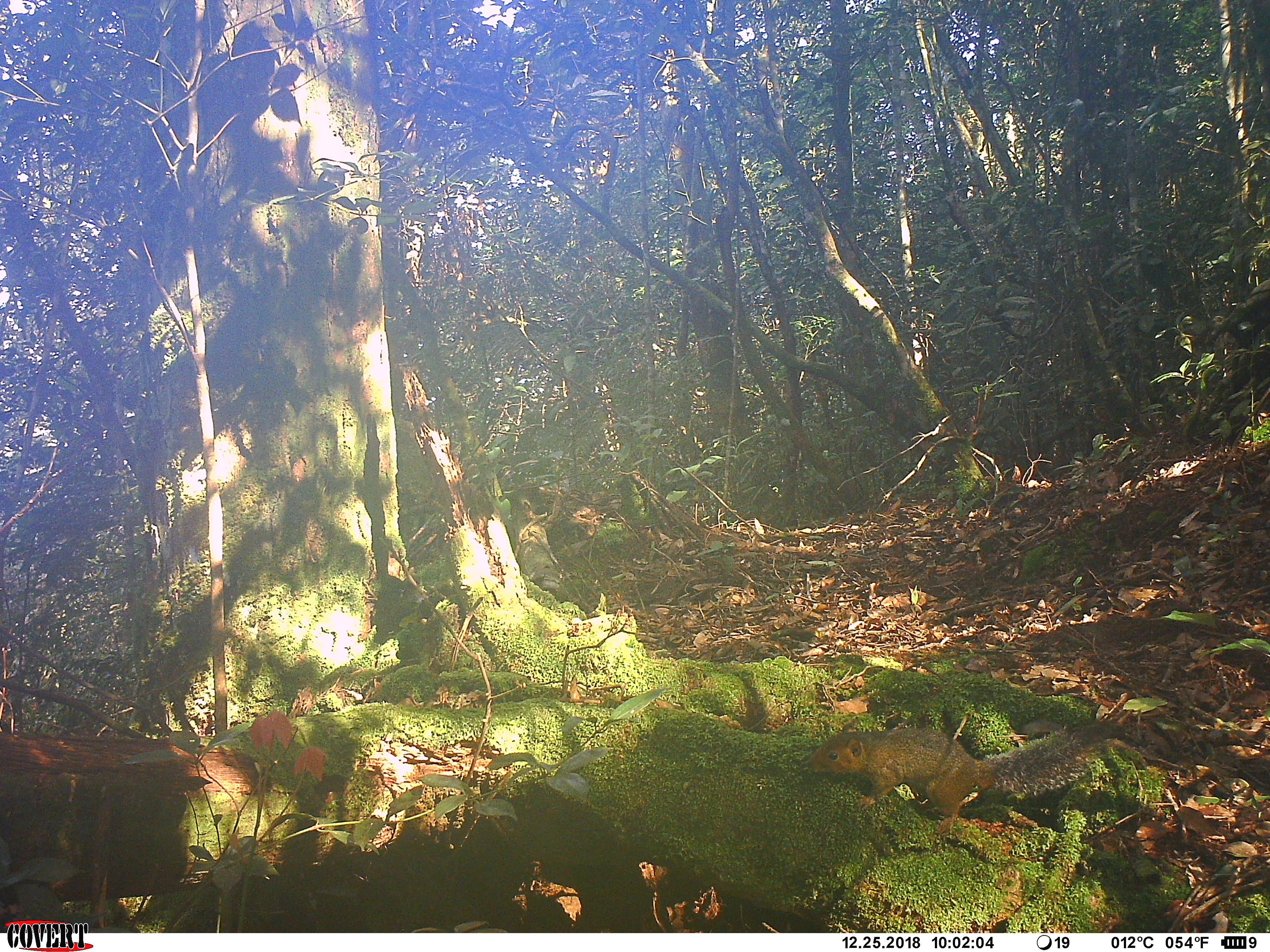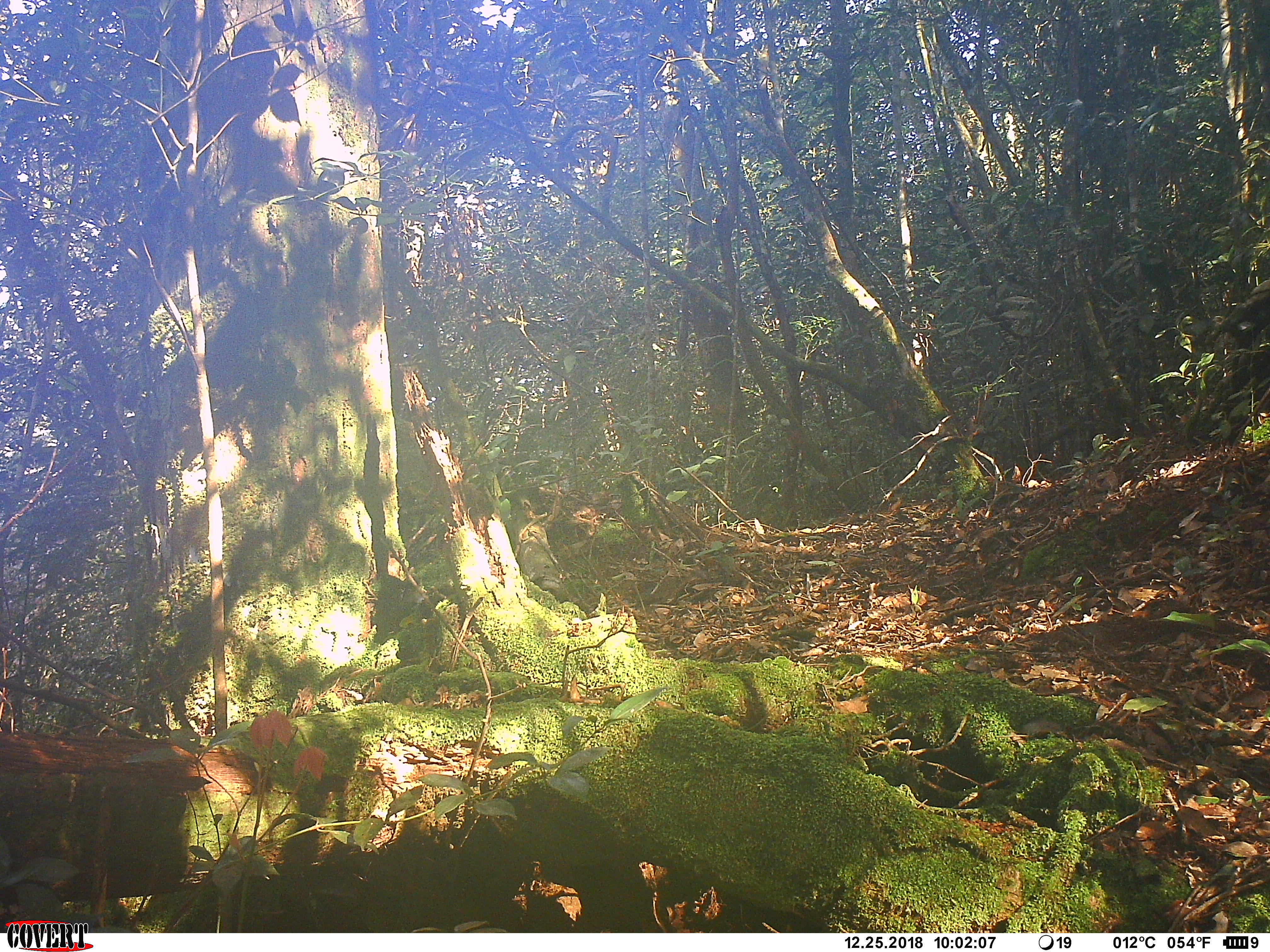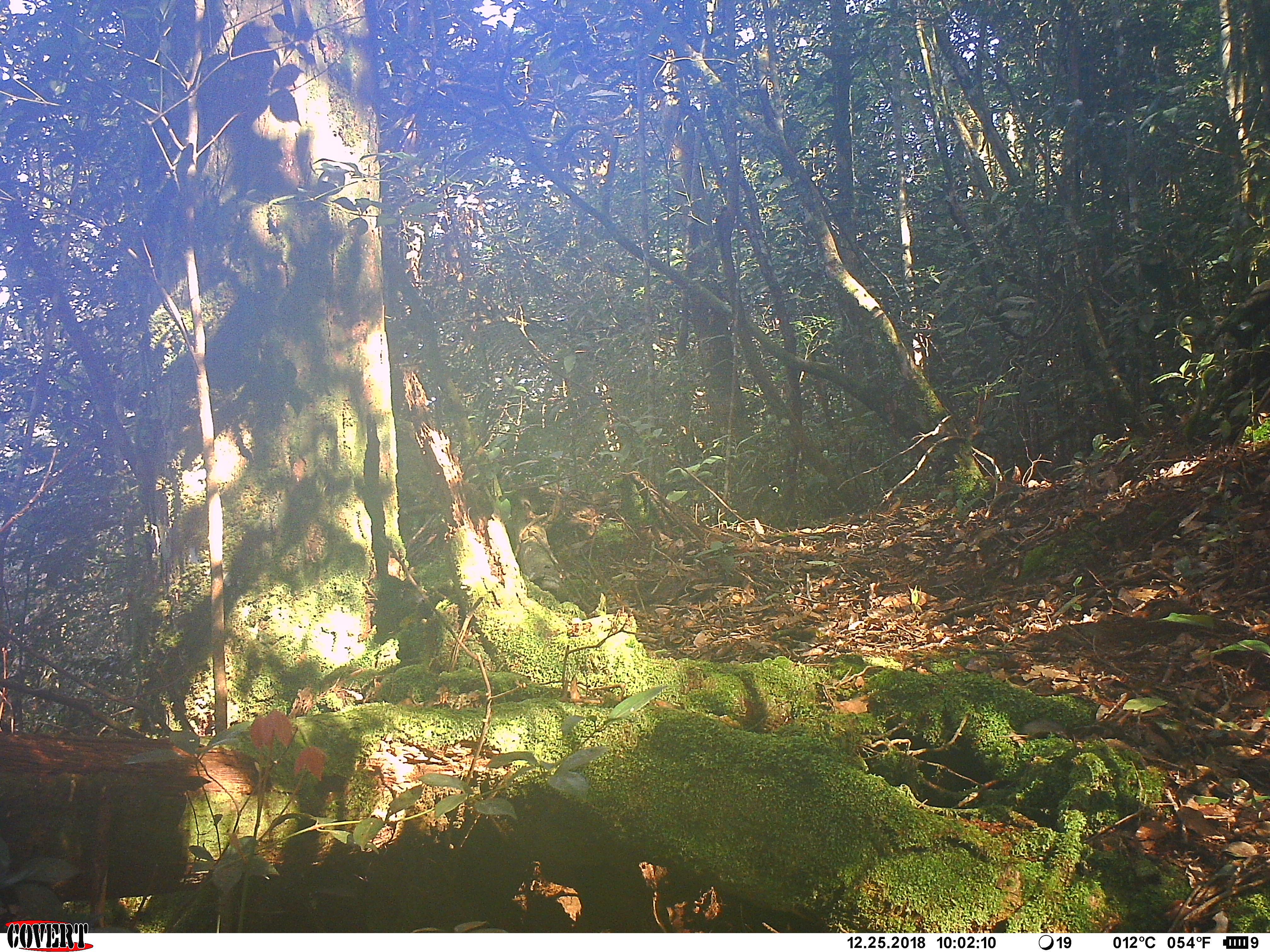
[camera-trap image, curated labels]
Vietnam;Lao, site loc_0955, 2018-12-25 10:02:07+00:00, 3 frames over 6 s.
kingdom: Animalia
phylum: Chordata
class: Mammalia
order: Rodentia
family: Sciuridae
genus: Dremomys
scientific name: Dremomys rufigenis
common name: red-cheeked squirrel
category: red cheeked squirrel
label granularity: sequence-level